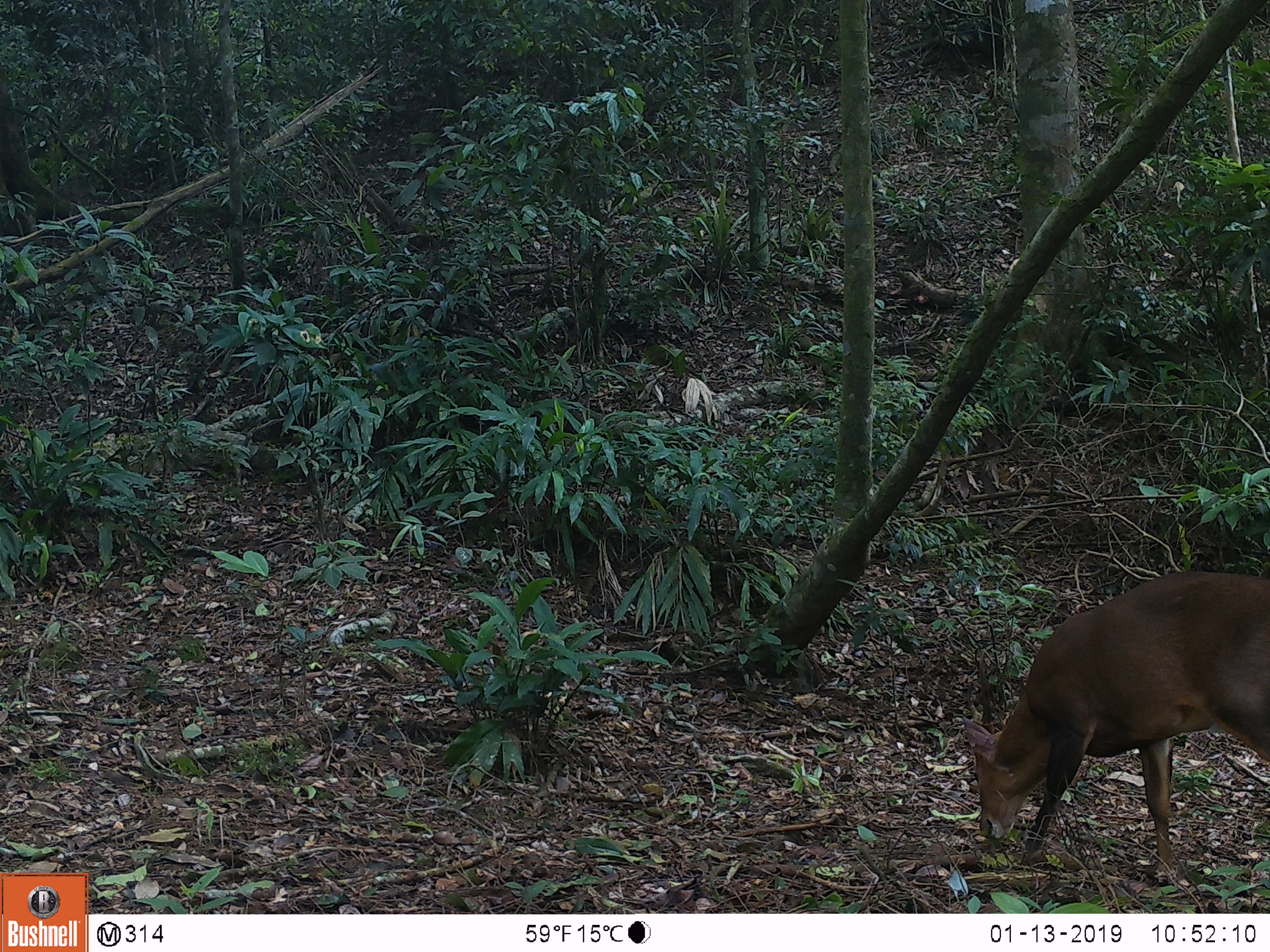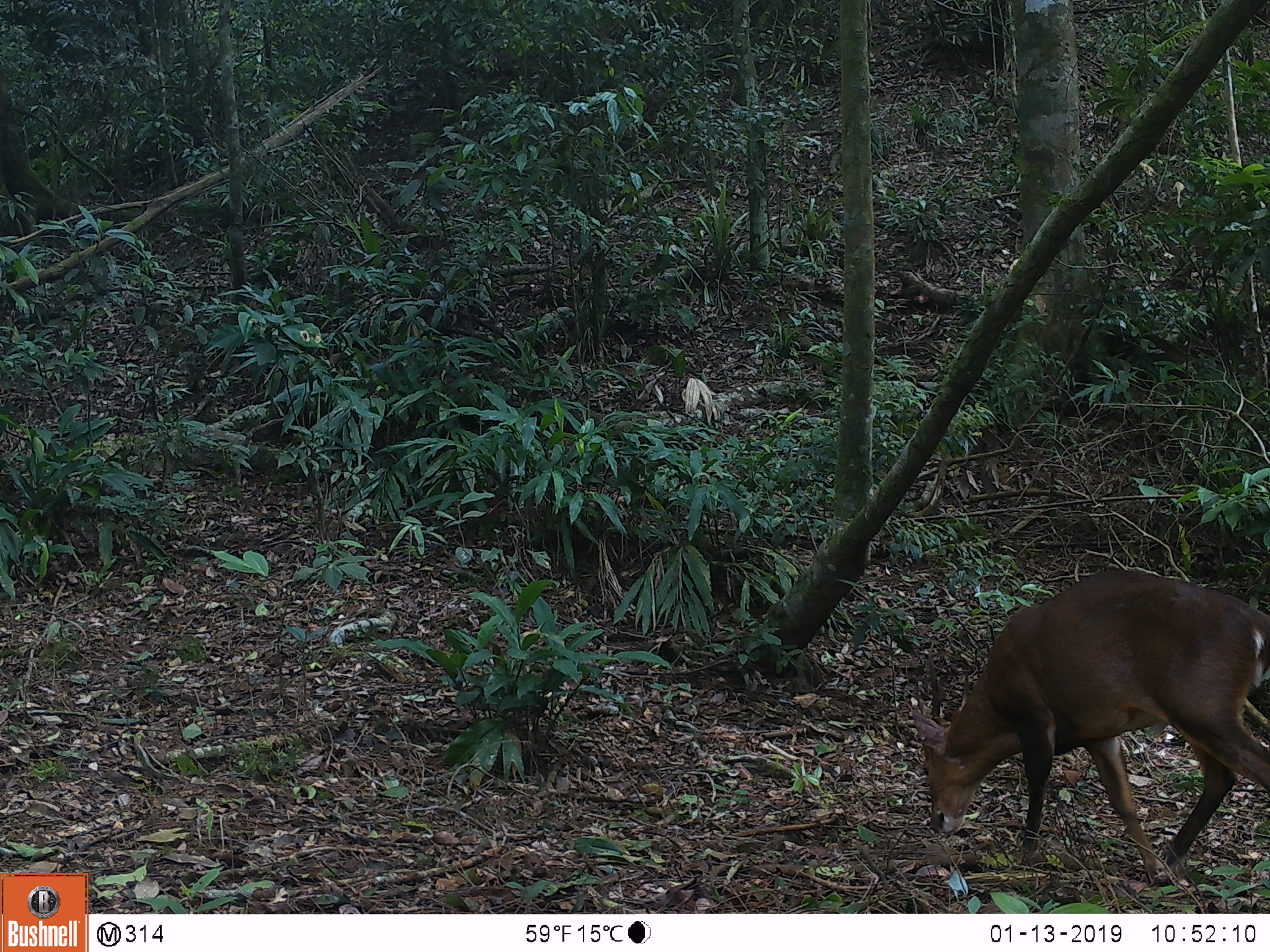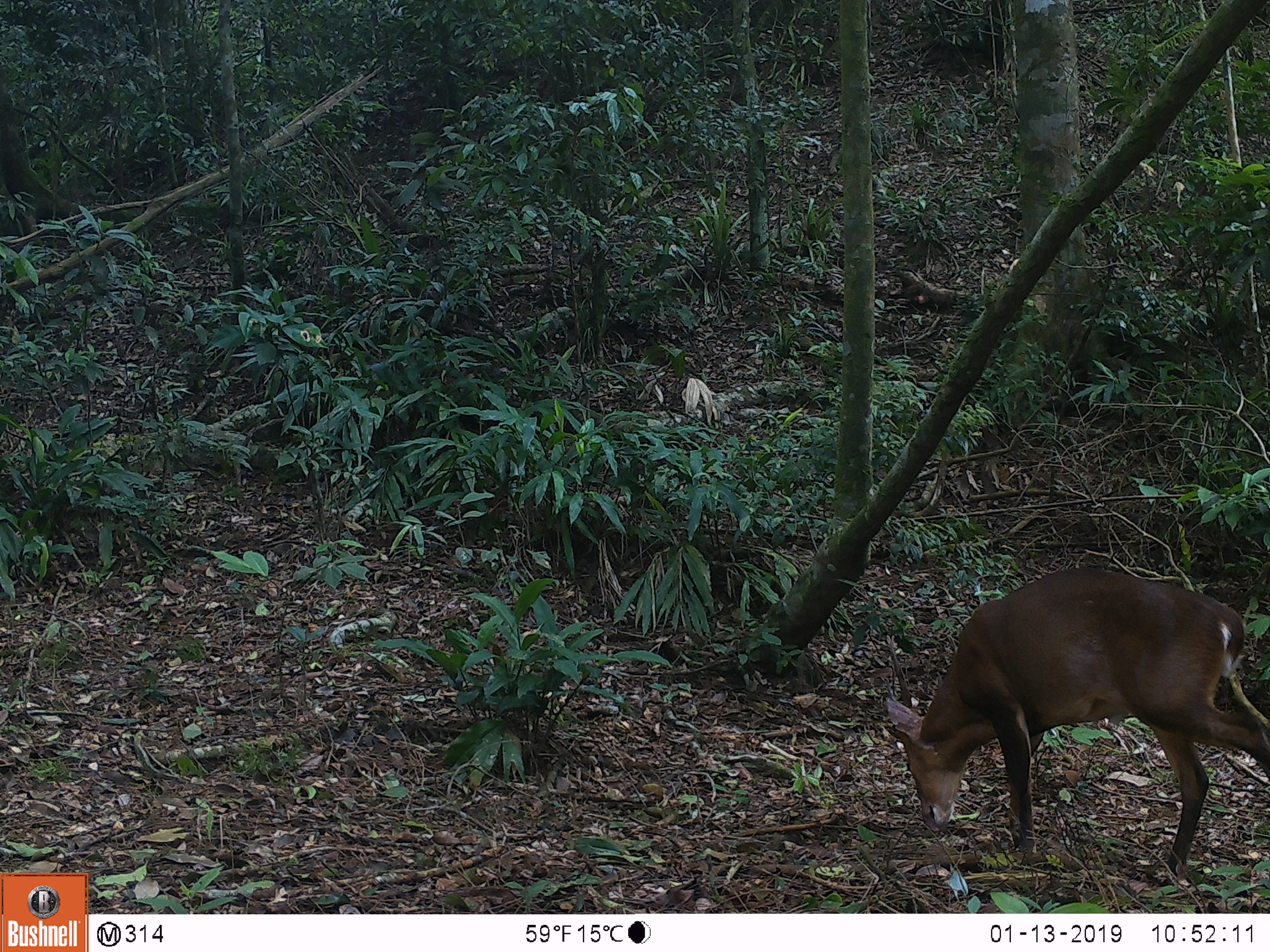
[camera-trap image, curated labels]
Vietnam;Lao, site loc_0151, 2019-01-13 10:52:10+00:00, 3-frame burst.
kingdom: Animalia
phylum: Chordata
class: Mammalia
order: Artiodactyla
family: Cervidae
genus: Muntiacus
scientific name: Muntiacus vuquangensis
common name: large-antlered muntjac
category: large antlered muntjac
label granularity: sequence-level